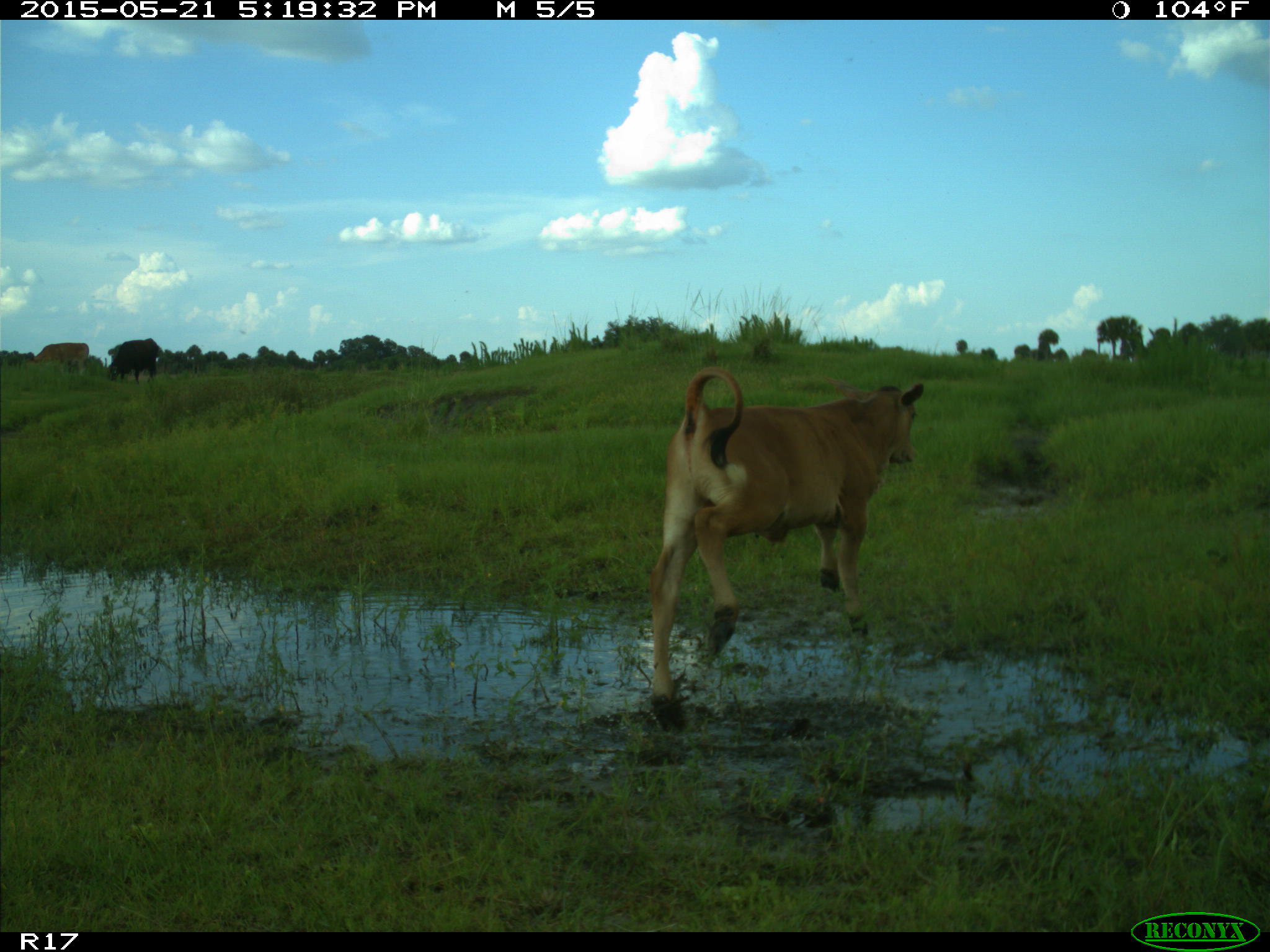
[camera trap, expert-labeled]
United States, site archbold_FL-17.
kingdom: Animalia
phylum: Chordata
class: Mammalia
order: Artiodactyla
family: Bovidae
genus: Bos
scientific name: Bos taurus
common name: domestic cow